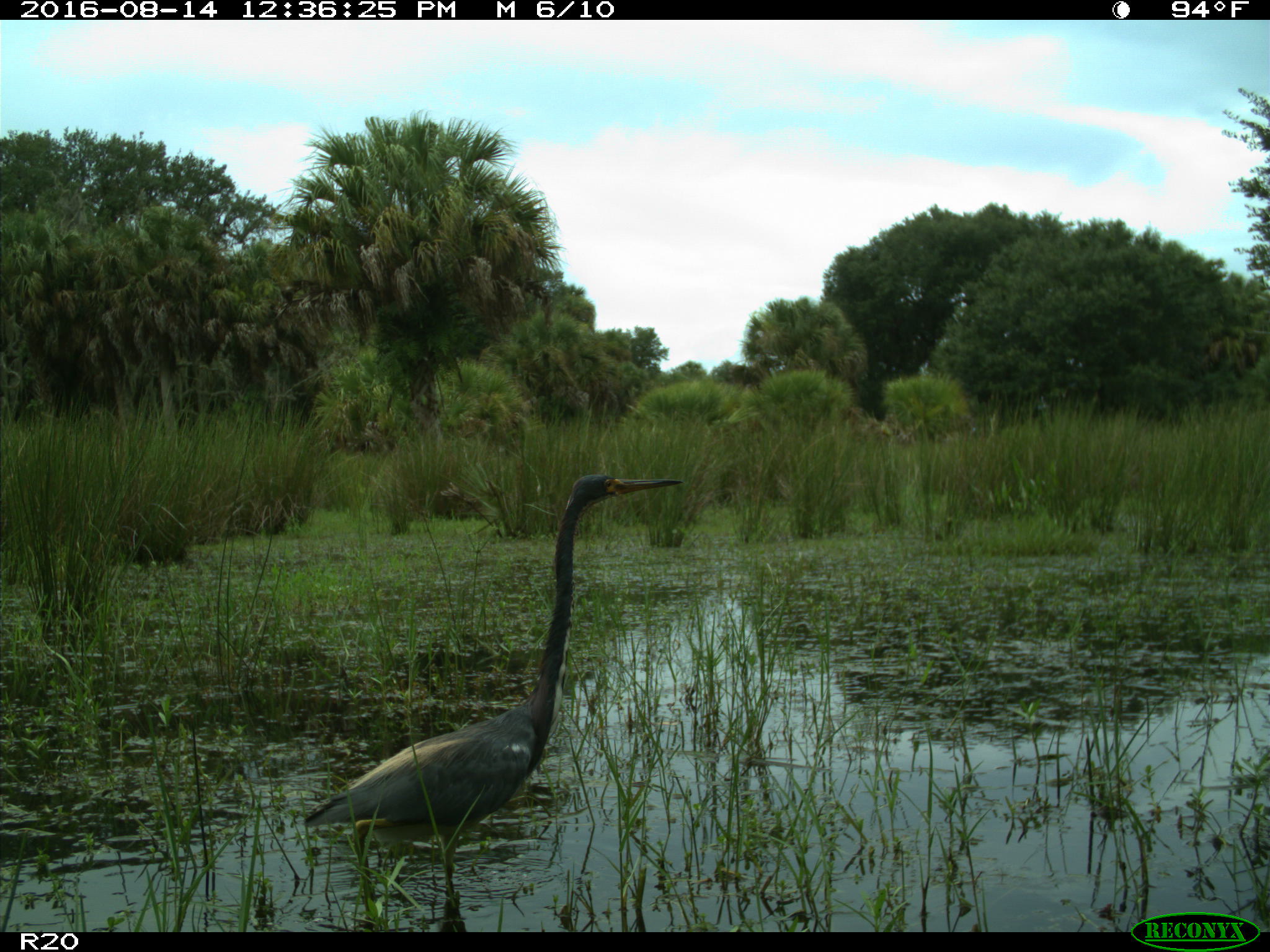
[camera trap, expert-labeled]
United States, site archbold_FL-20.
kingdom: Animalia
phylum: Chordata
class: Aves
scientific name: Aves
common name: birds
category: unidentified bird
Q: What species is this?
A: Unidentified bird (birds) (Aves).